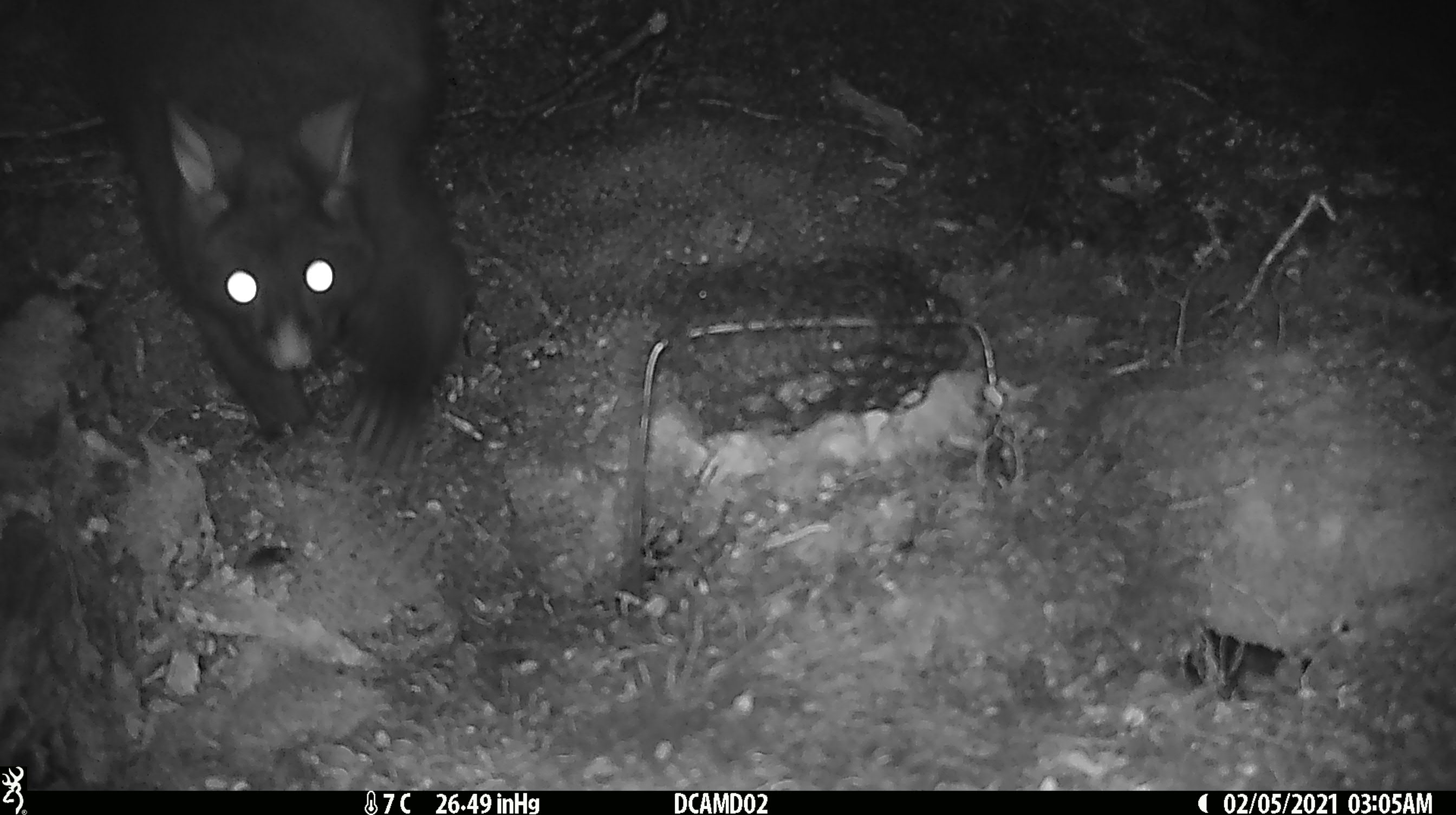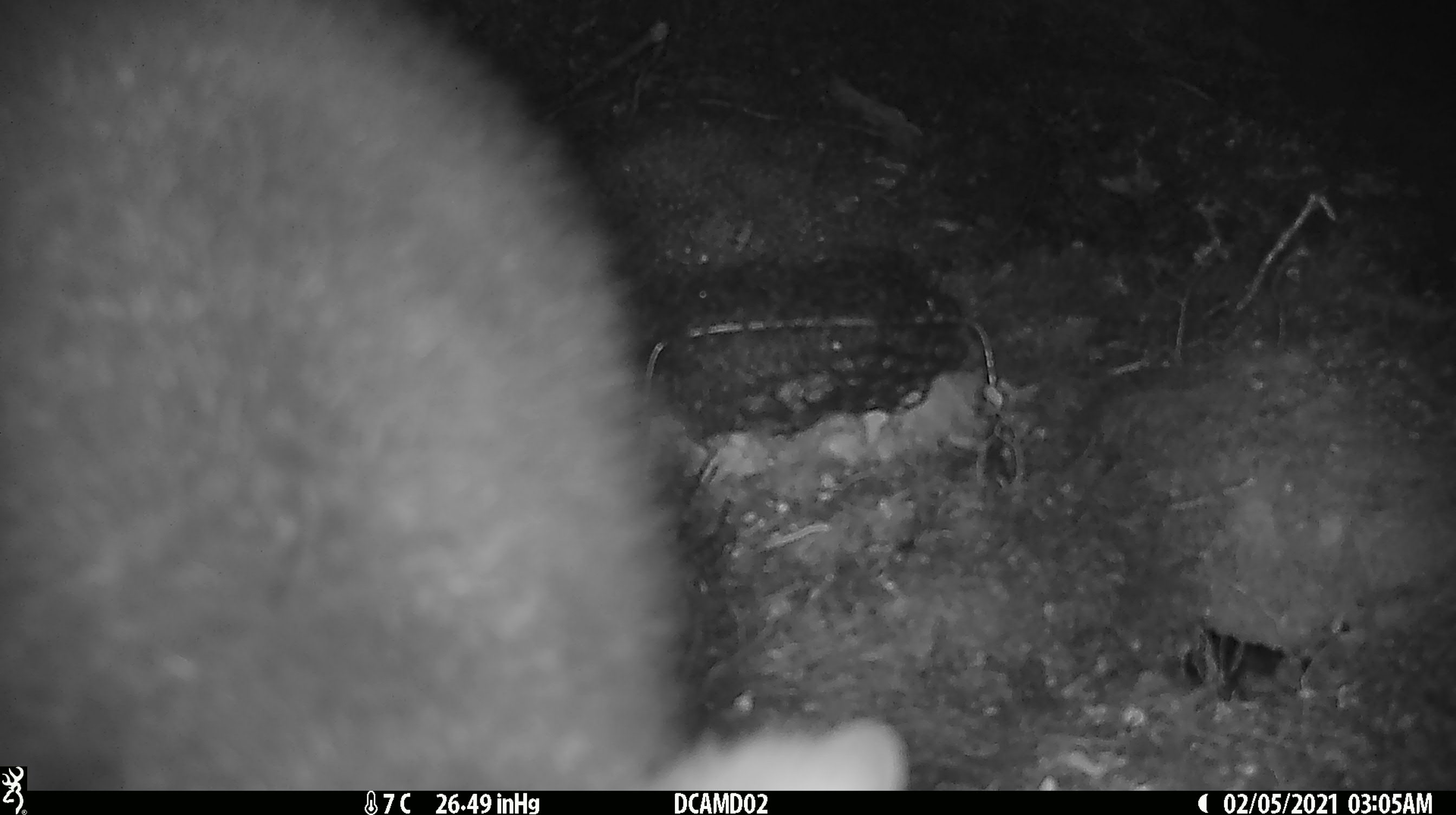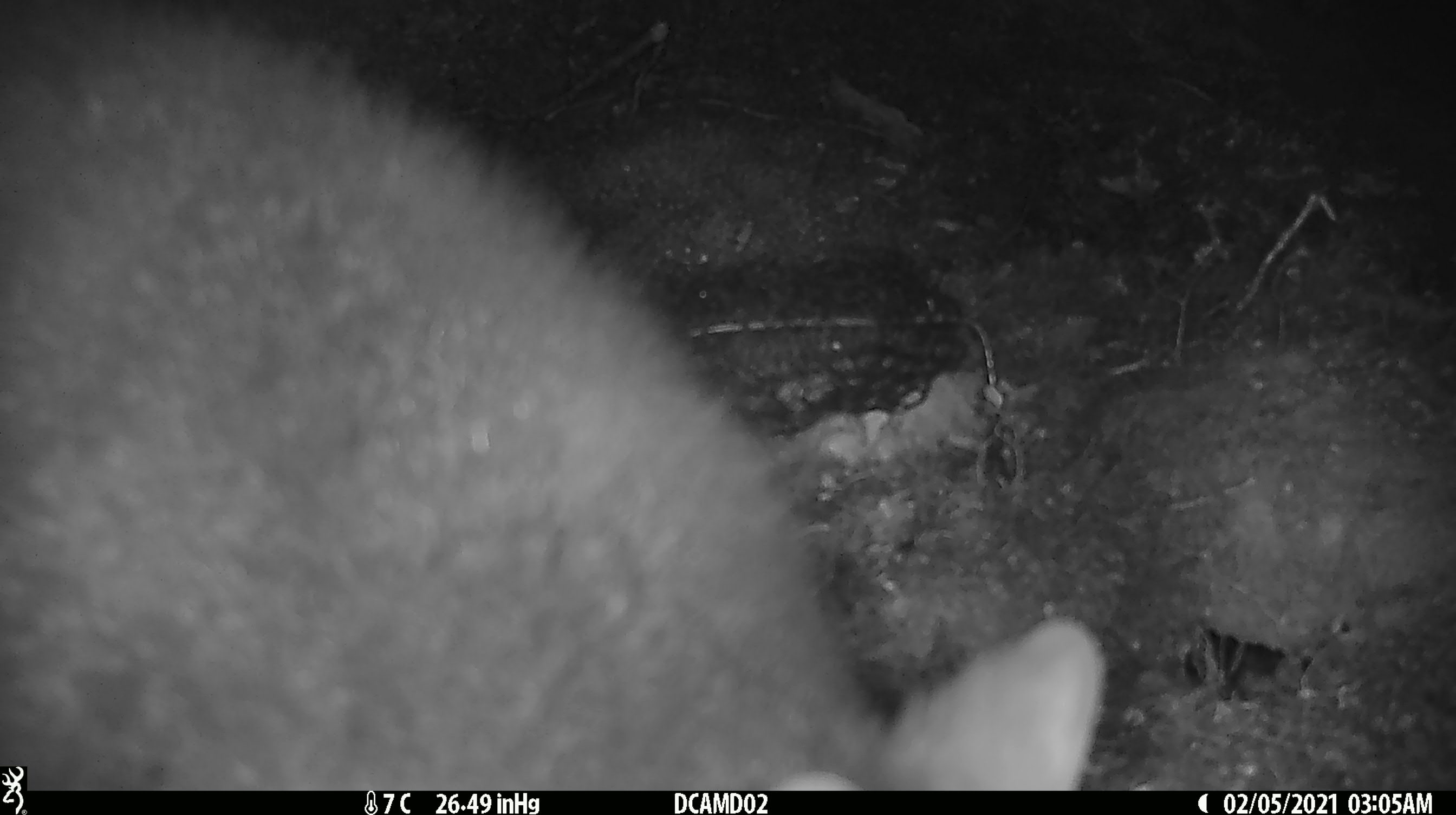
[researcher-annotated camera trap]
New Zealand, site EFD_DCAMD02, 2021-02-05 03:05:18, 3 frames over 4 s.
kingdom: Animalia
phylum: Chordata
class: Mammalia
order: Diprotodontia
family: Phalangeridae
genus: Trichosurus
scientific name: Trichosurus vulpecula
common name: common brushtail possum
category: possum